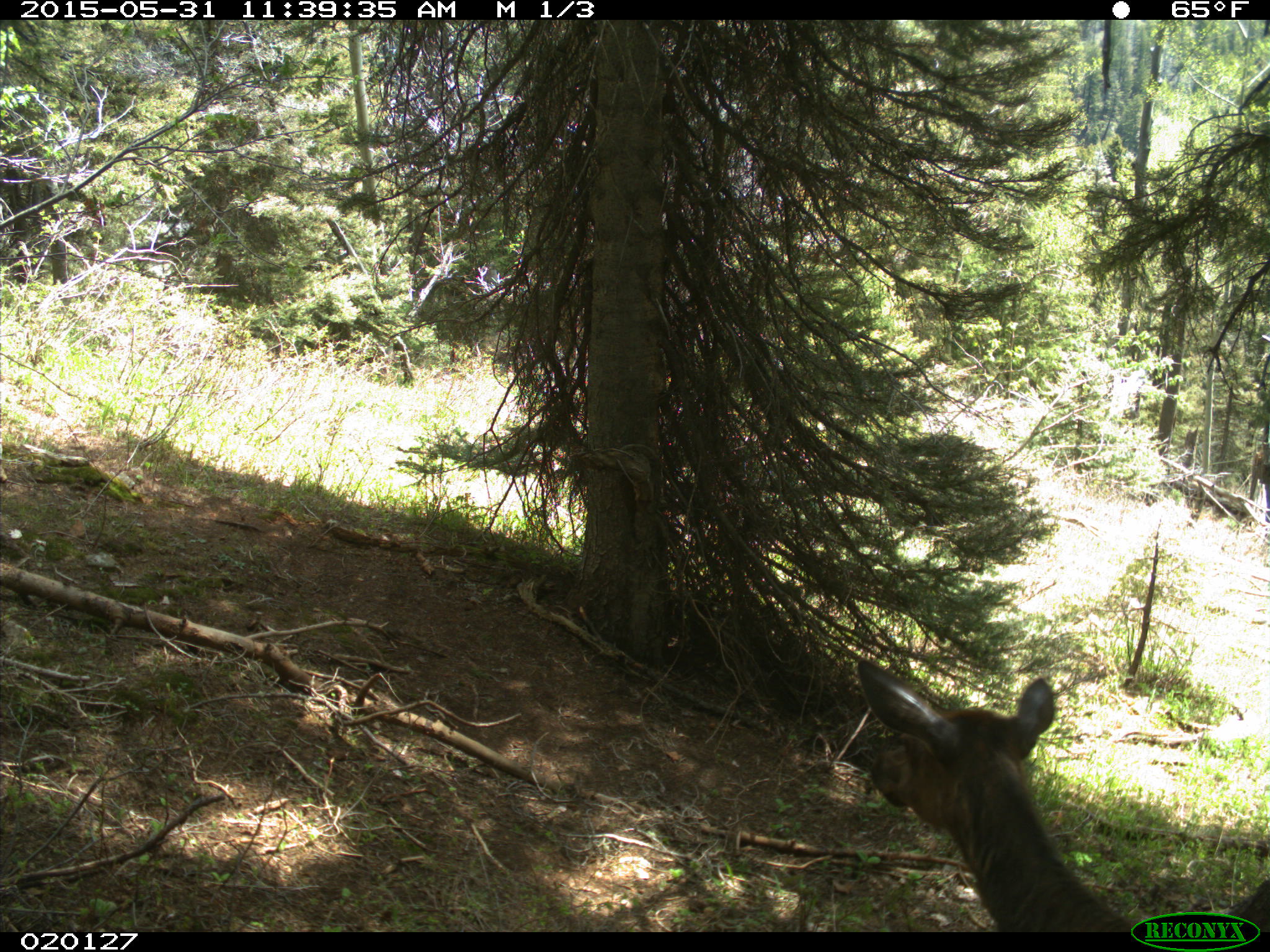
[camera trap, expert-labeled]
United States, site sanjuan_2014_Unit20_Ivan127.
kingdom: Animalia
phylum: Chordata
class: Mammalia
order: Artiodactyla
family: Cervidae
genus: Cervus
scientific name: Cervus elaphus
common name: red deer